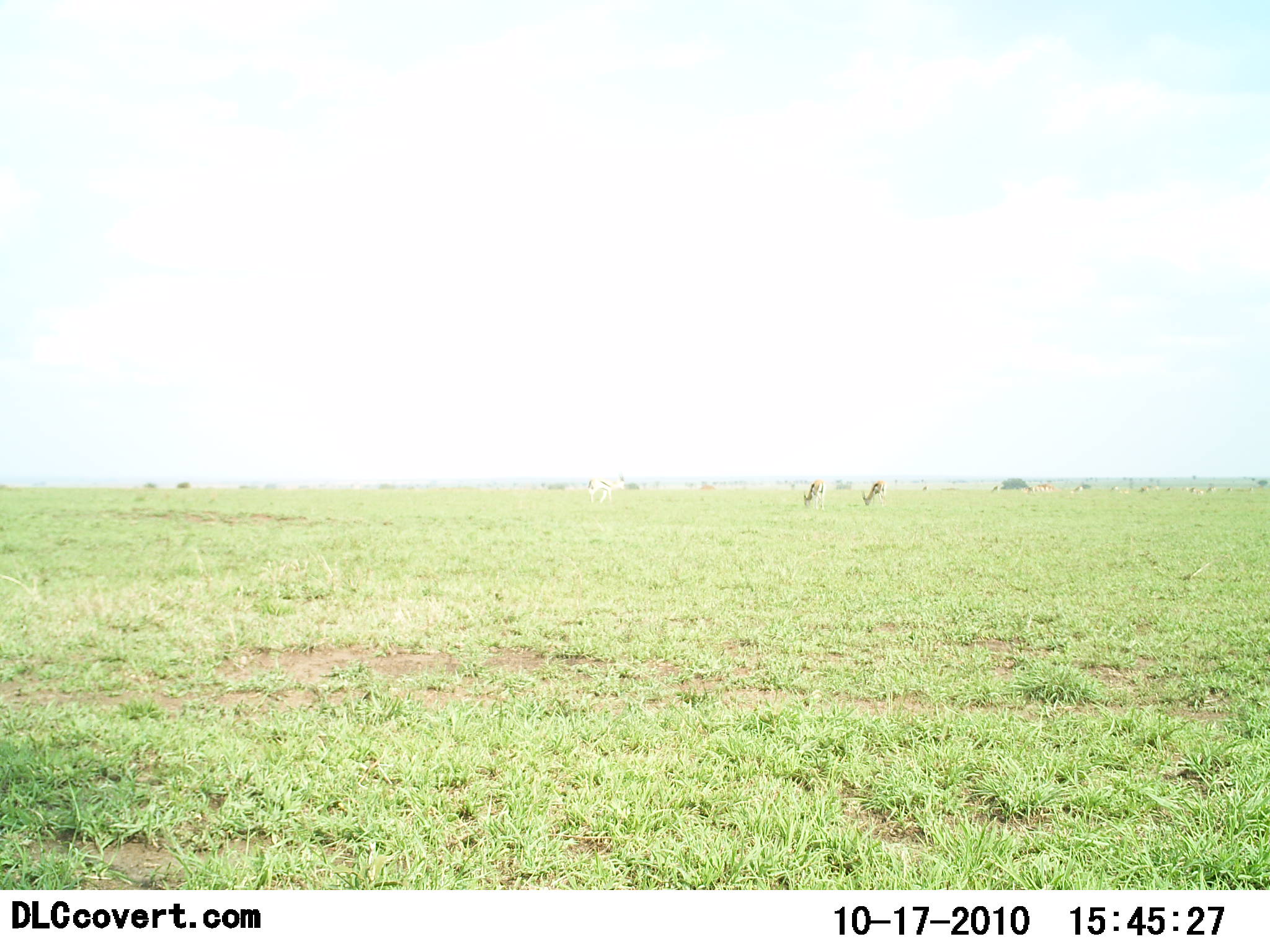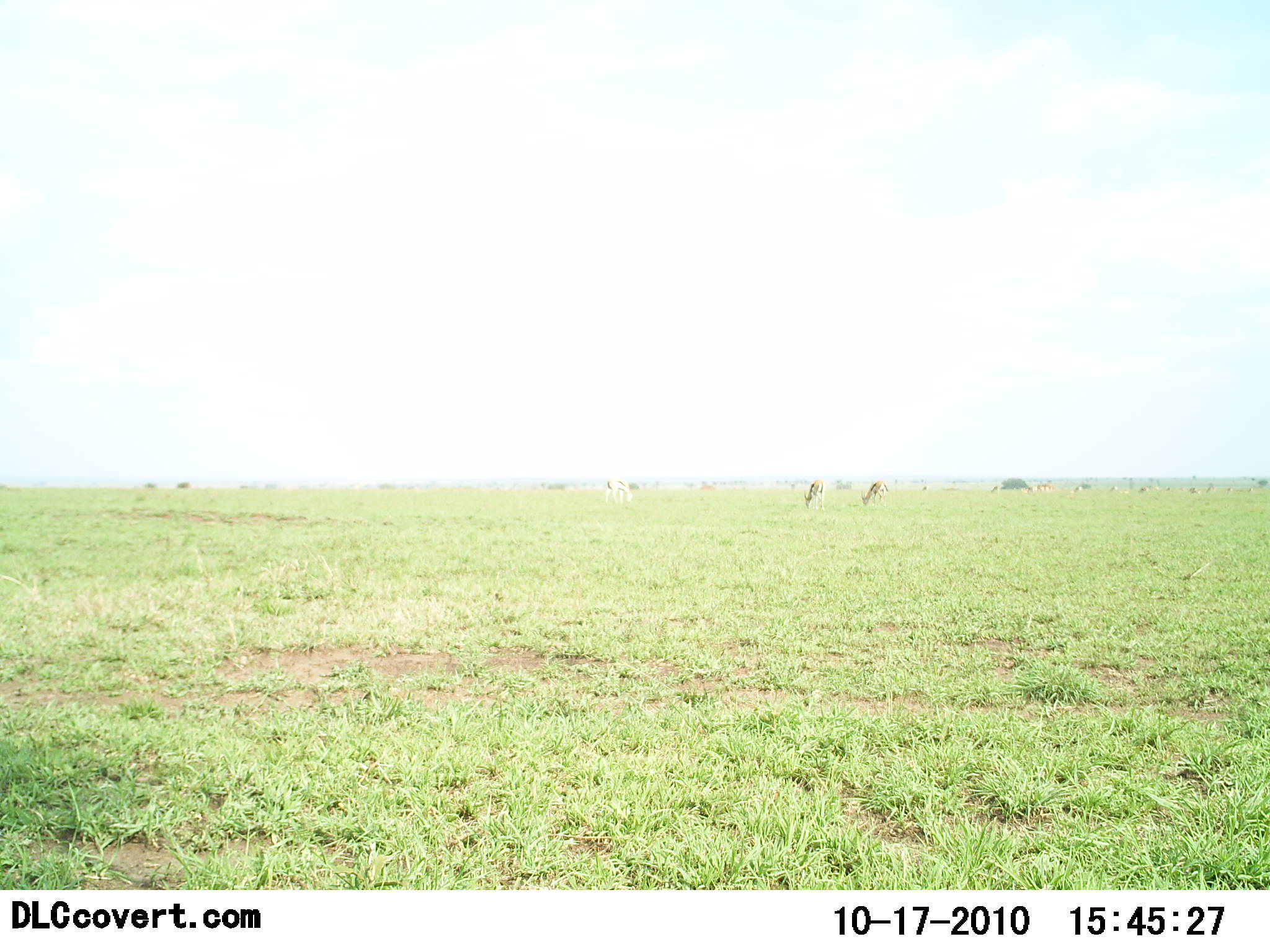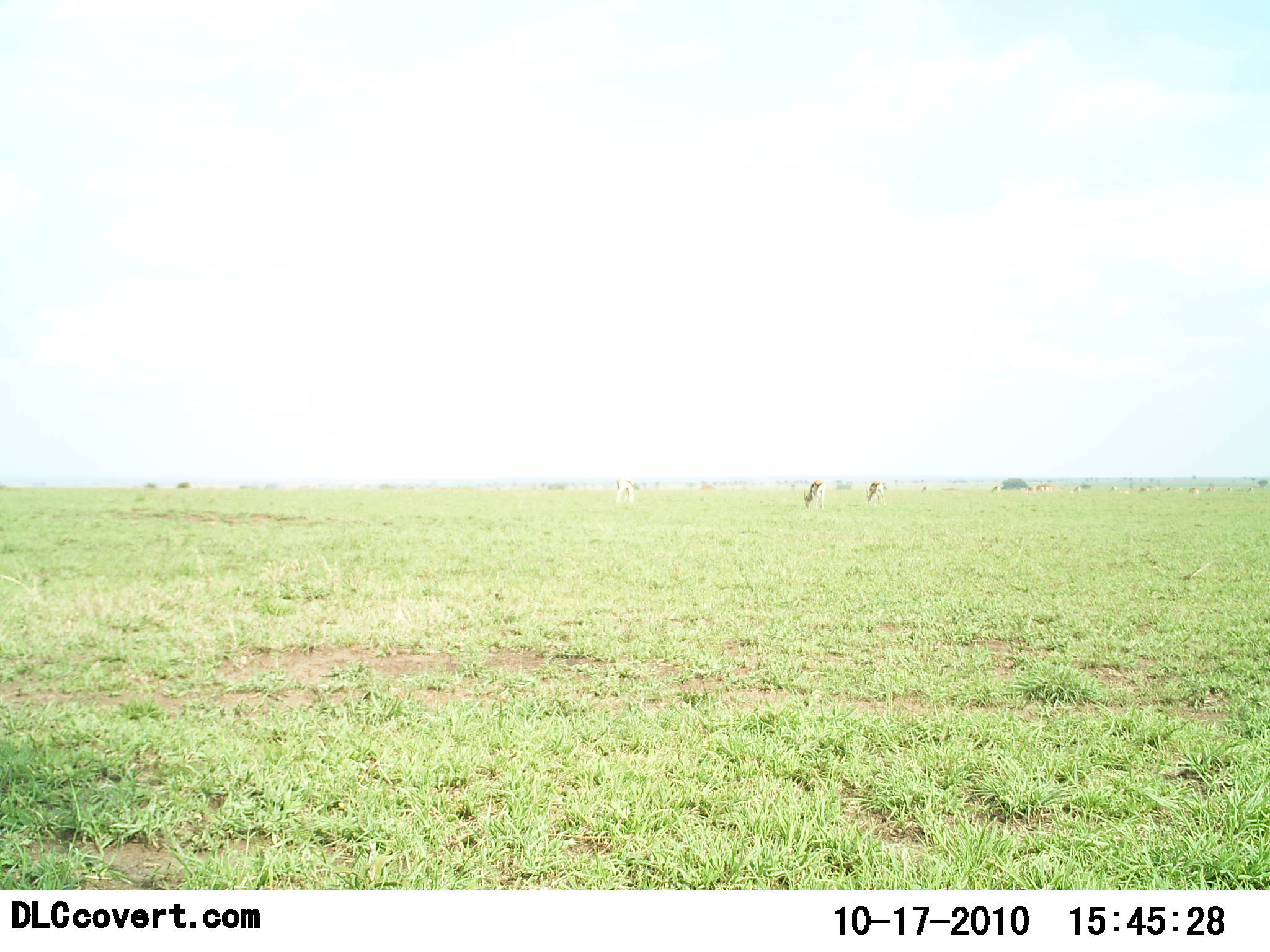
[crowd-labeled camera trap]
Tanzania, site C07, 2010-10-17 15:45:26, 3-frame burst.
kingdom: Animalia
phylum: Chordata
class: Mammalia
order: Artiodactyla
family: Bovidae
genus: Eudorcas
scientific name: Eudorcas thomsonii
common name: thomson's gazelle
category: gazellethomsons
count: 3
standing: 40%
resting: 0%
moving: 33%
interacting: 0%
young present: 0%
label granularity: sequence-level